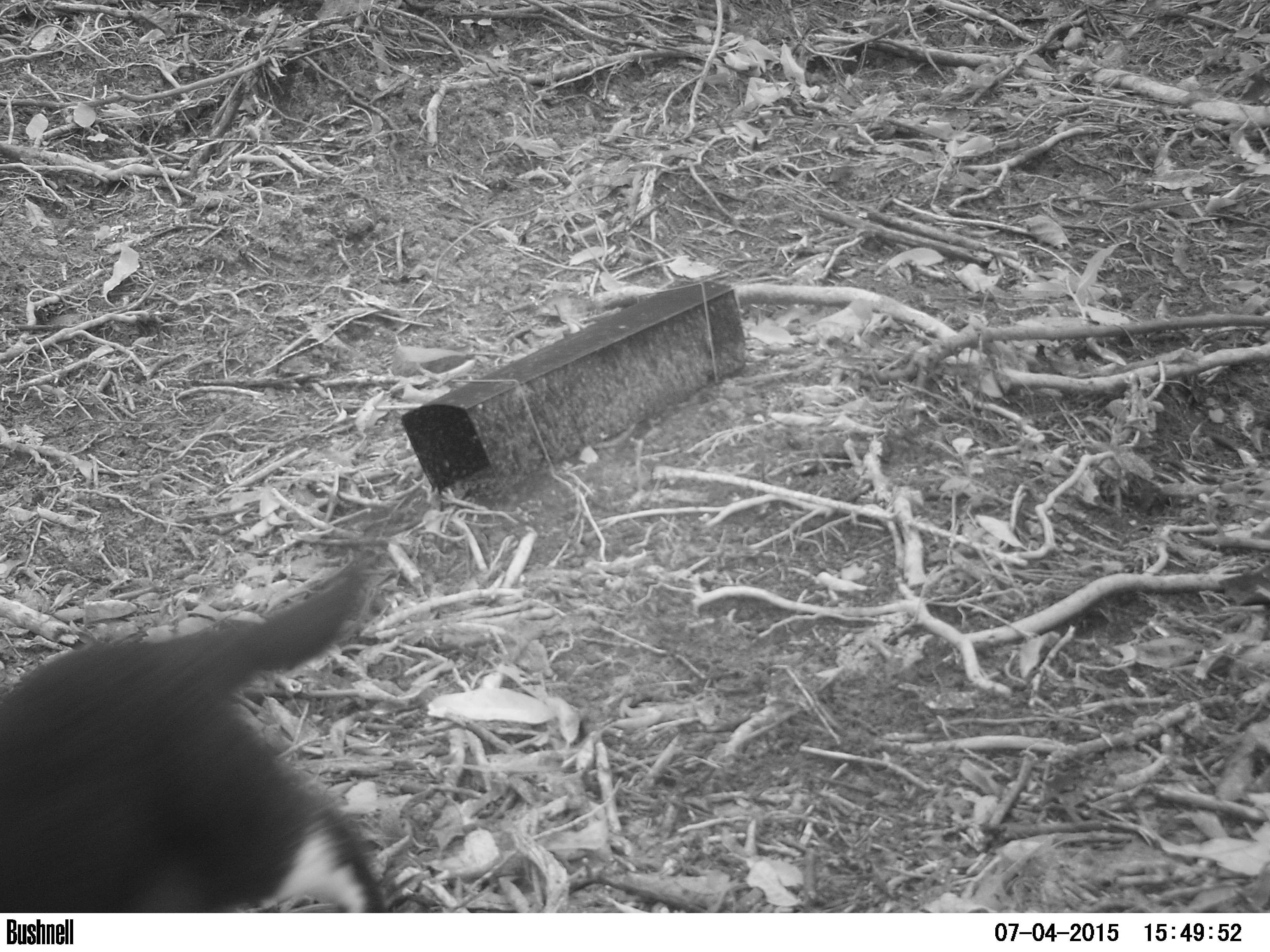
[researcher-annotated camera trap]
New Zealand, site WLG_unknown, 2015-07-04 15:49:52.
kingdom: Animalia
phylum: Chordata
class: Mammalia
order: Carnivora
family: Felidae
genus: Felis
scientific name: Felis catus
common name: domestic cat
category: cat